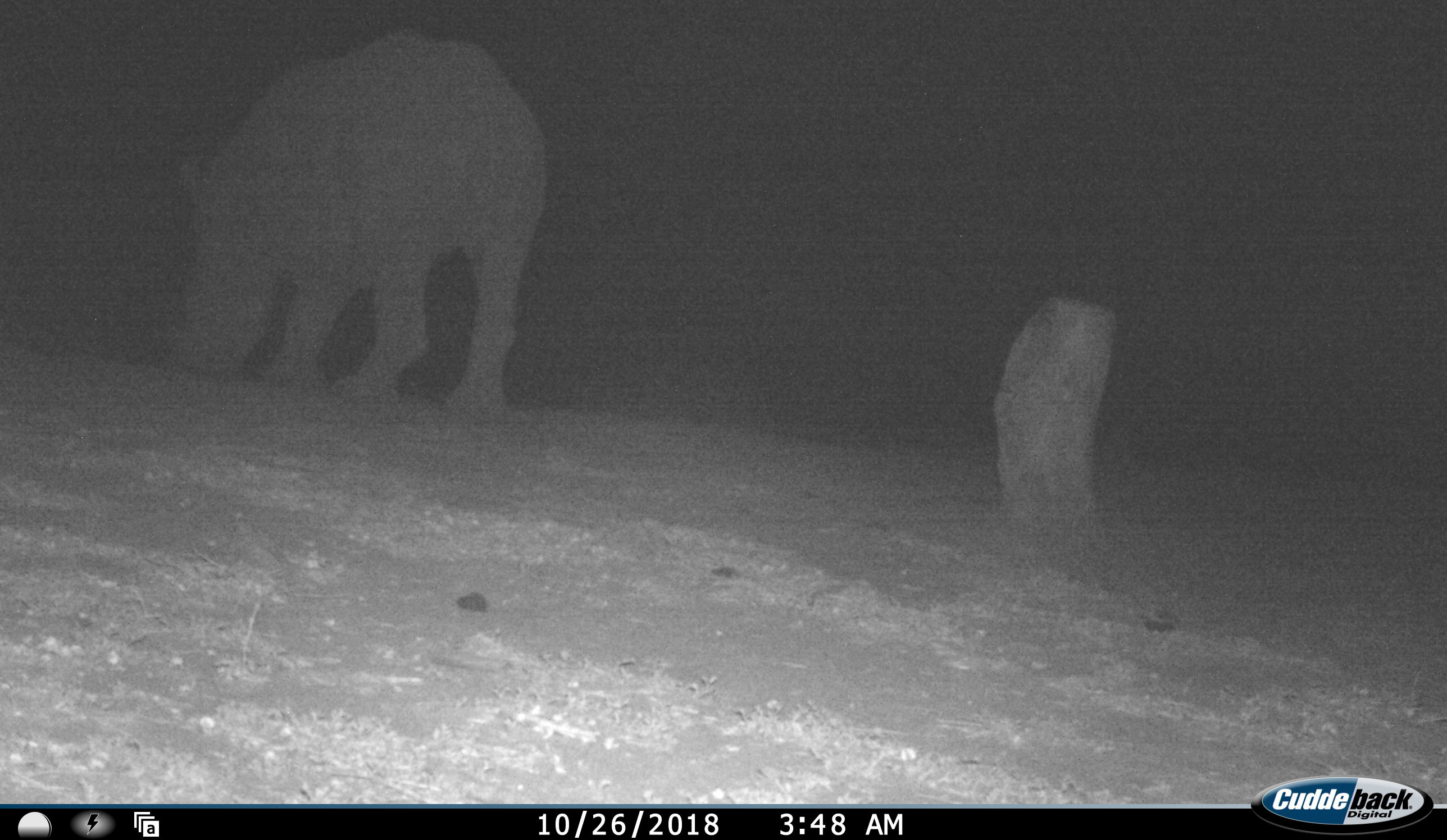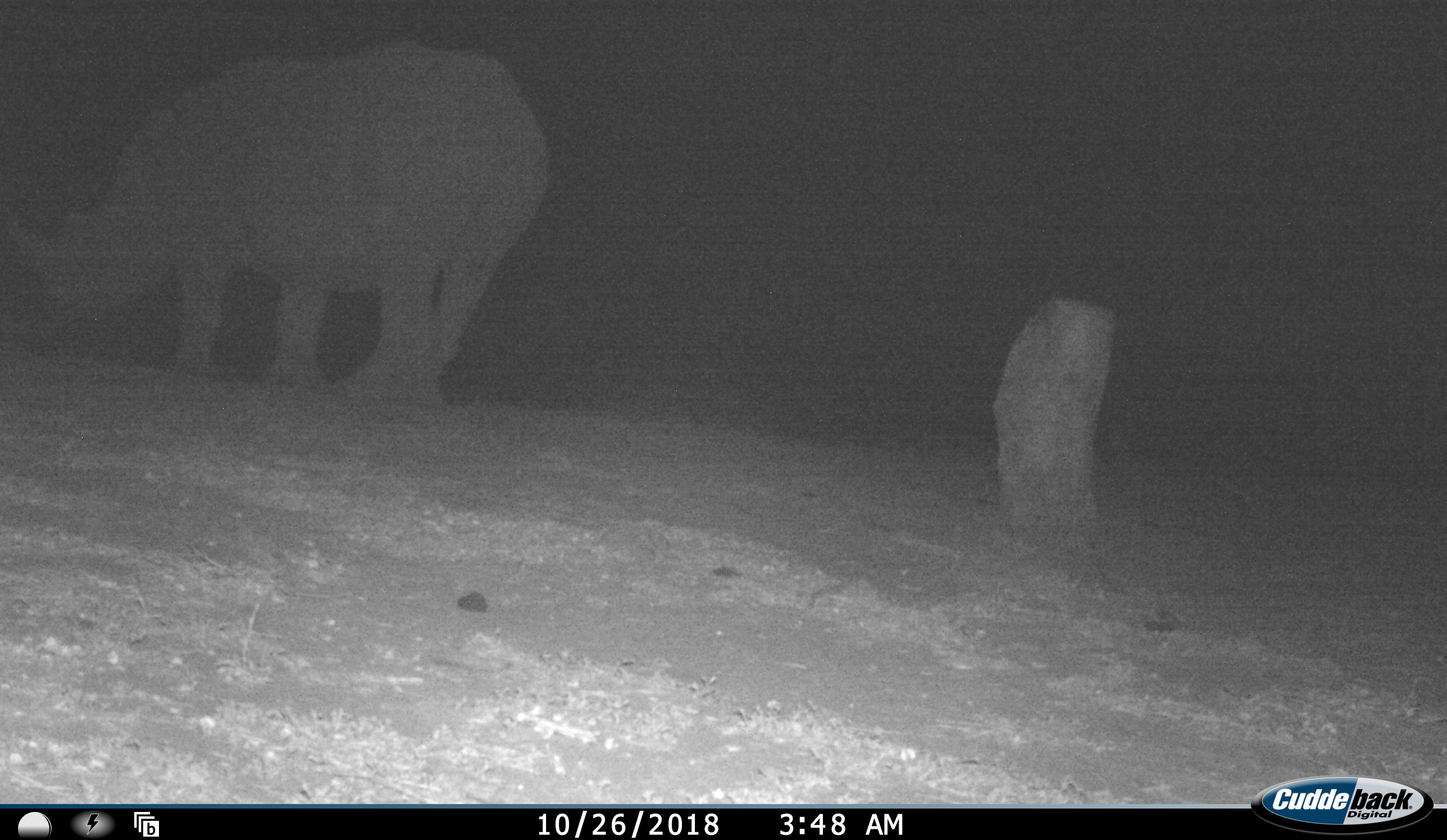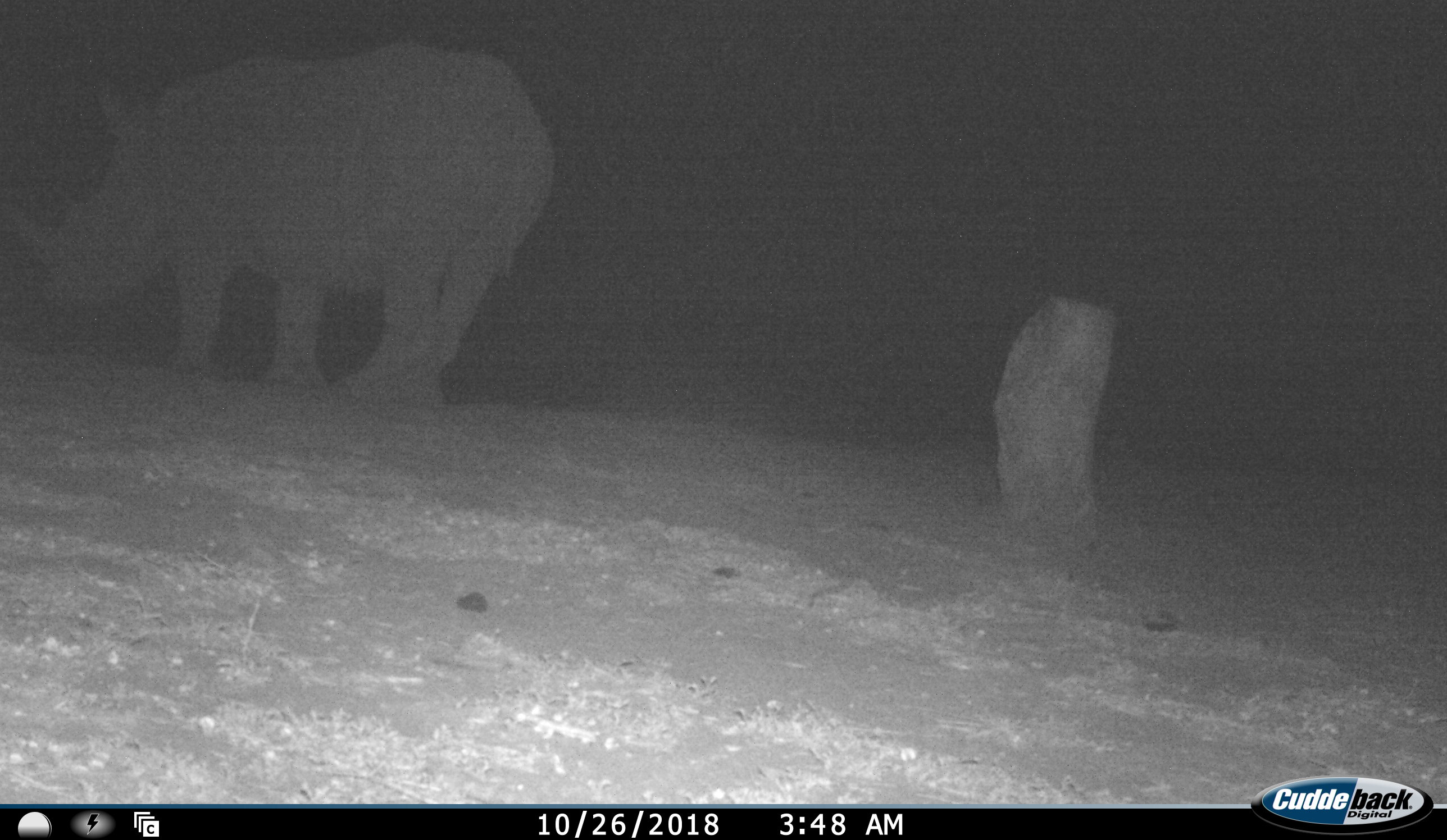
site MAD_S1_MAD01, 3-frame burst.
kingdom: Animalia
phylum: Chordata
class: Mammalia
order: Perissodactyla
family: Rhinocerotidae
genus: Ceratotherium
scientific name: Ceratotherium simum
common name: white rhinoceros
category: rhinoceroswhite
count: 1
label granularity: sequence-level